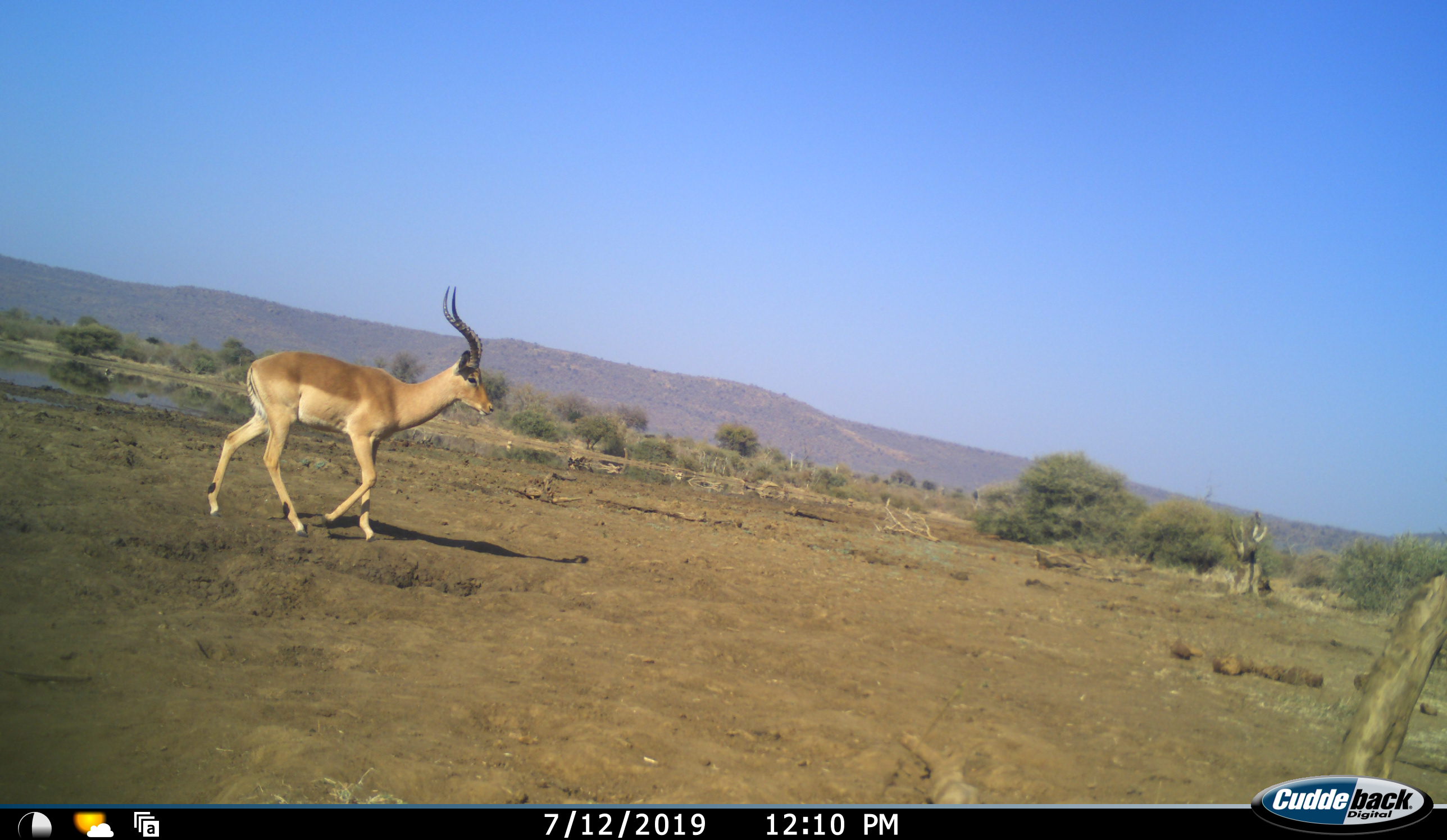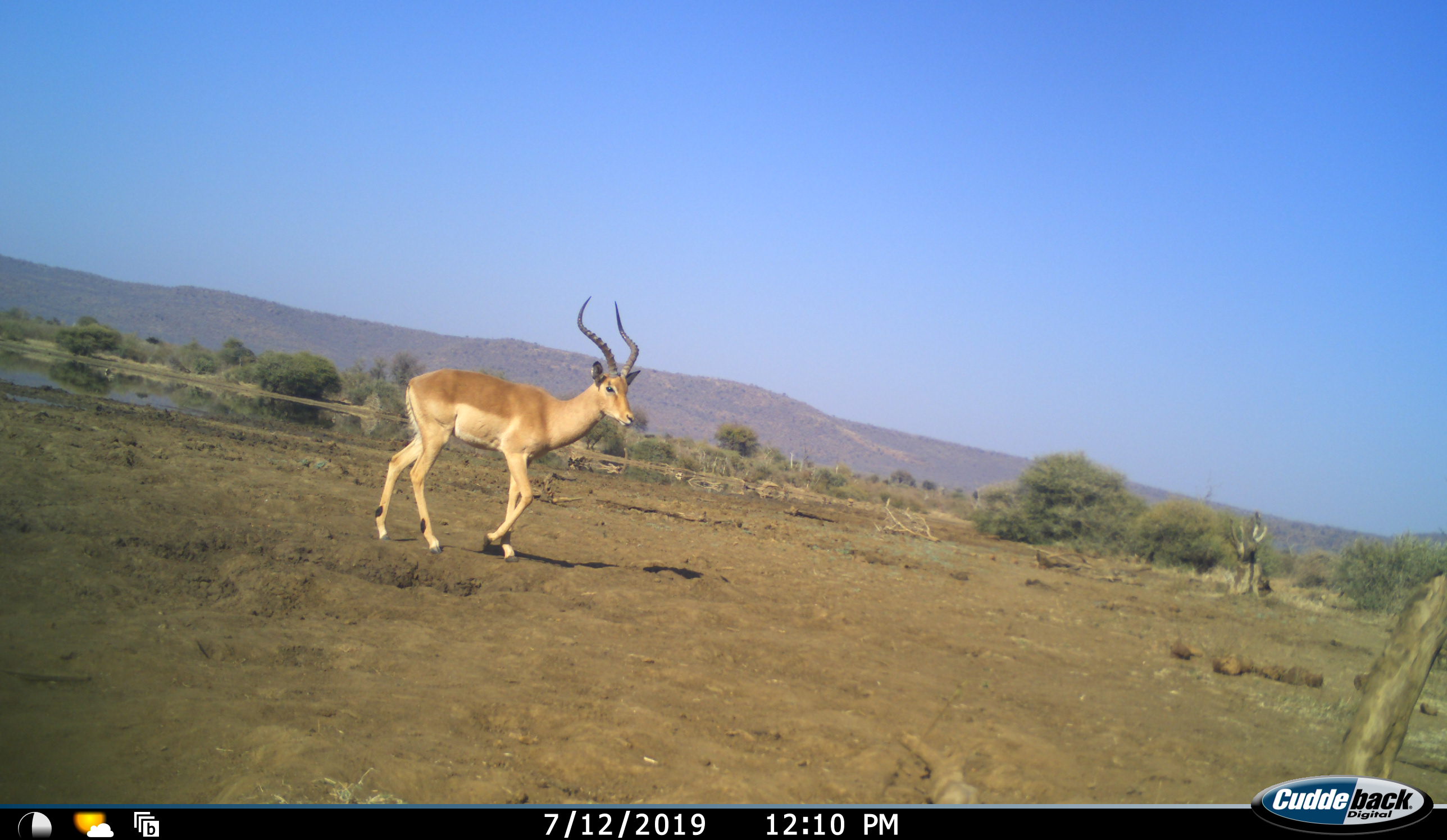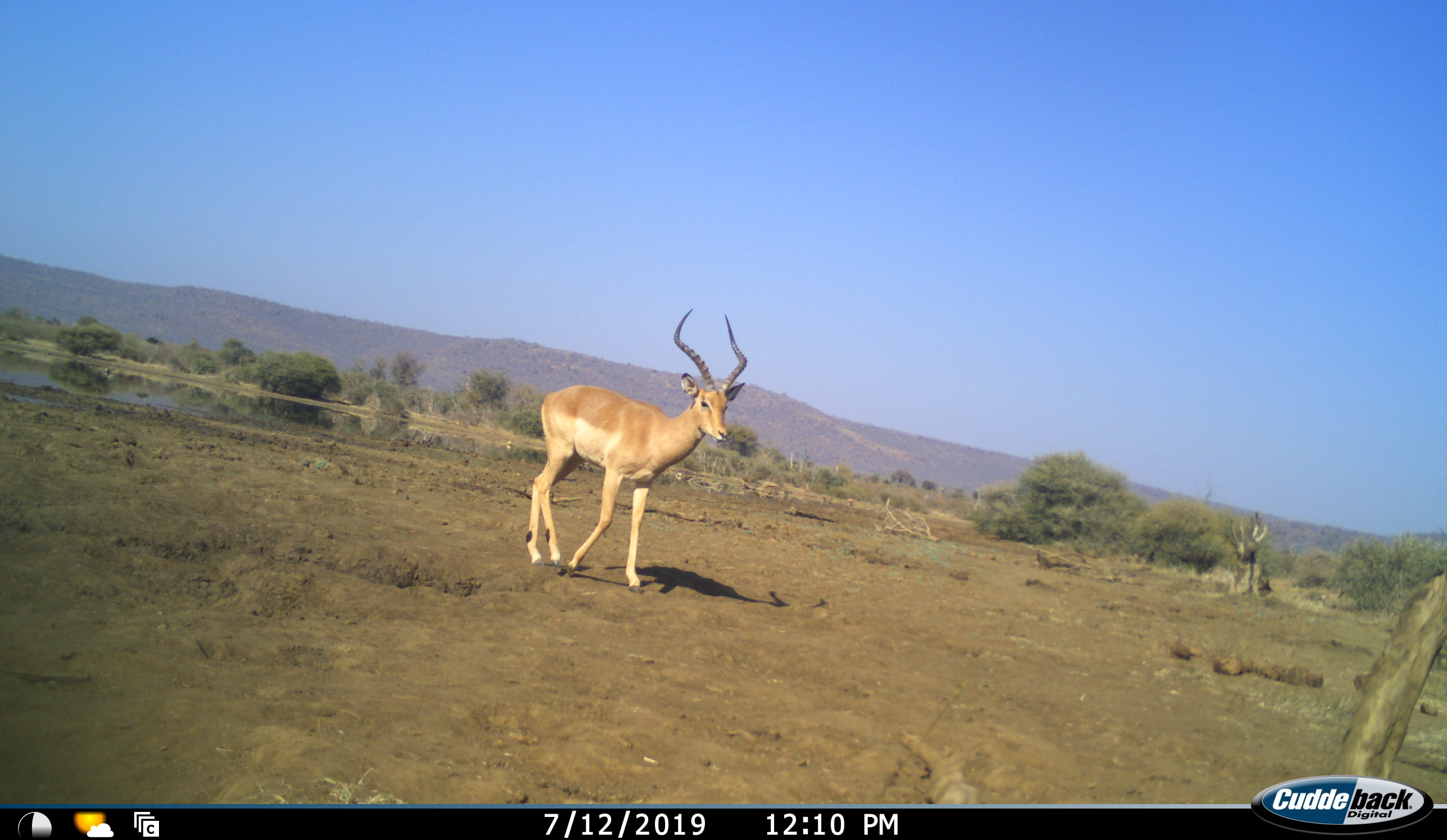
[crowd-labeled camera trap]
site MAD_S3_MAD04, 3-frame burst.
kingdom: Animalia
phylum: Chordata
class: Mammalia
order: Artiodactyla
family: Bovidae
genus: Aepyceros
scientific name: Aepyceros melampus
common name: impala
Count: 1.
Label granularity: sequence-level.